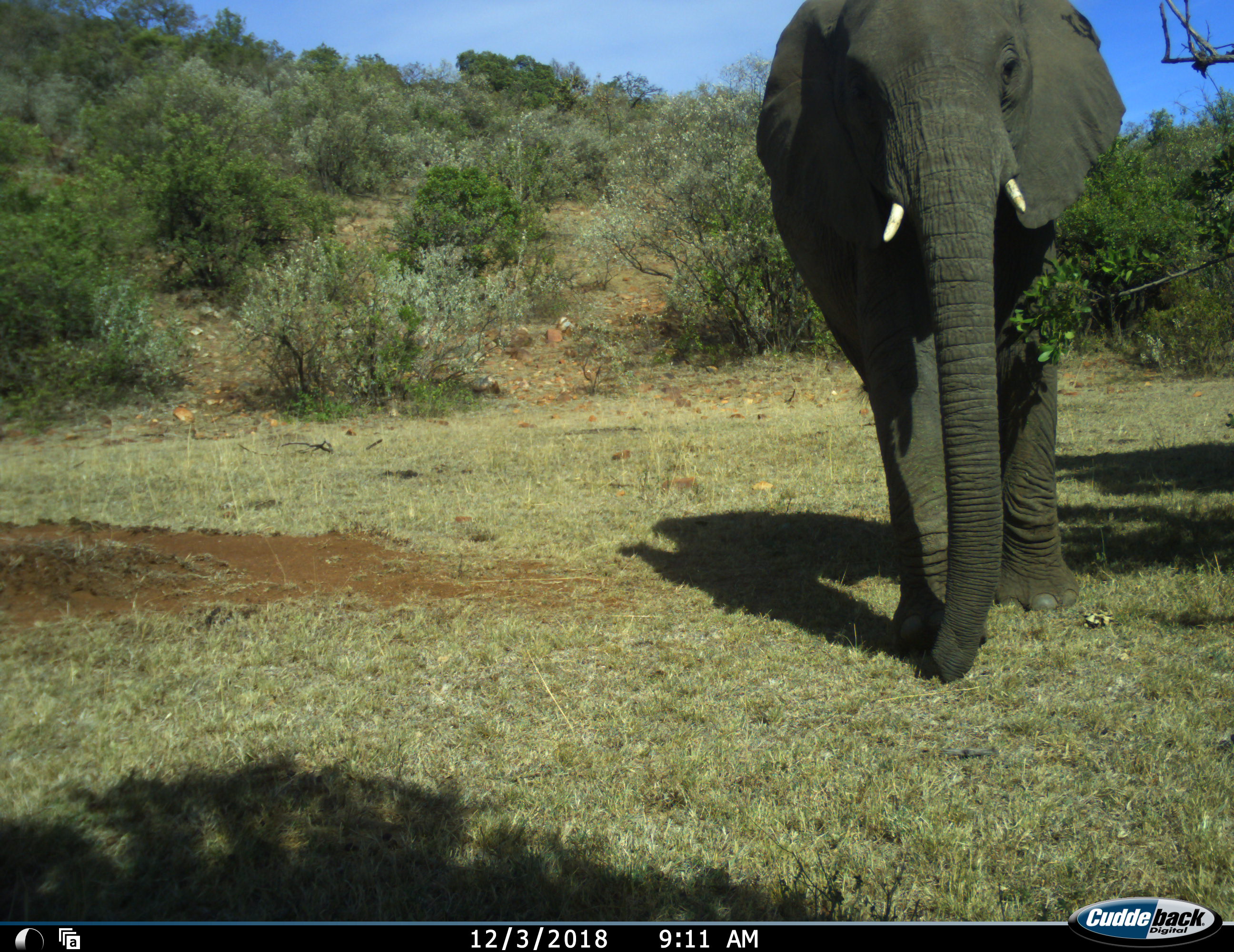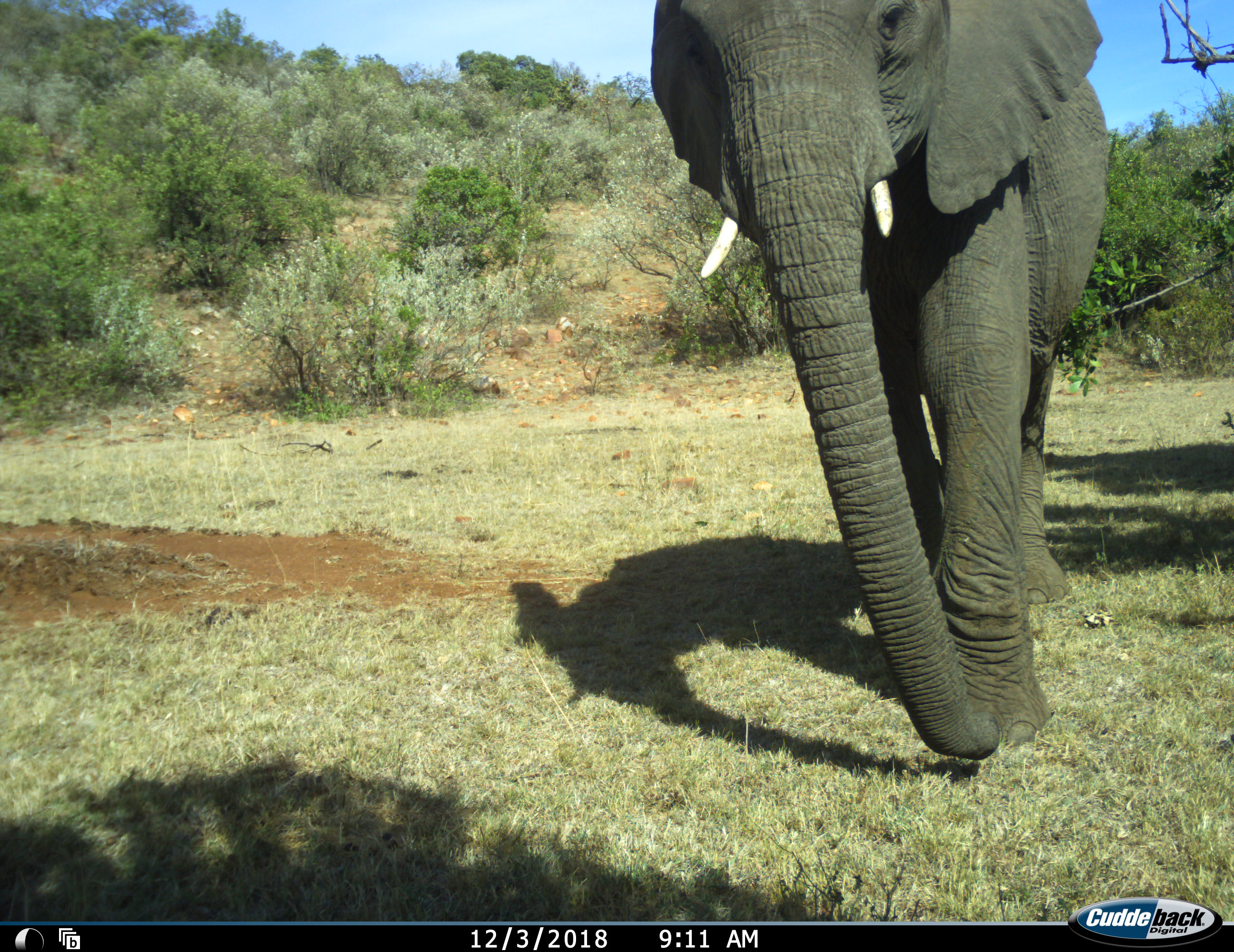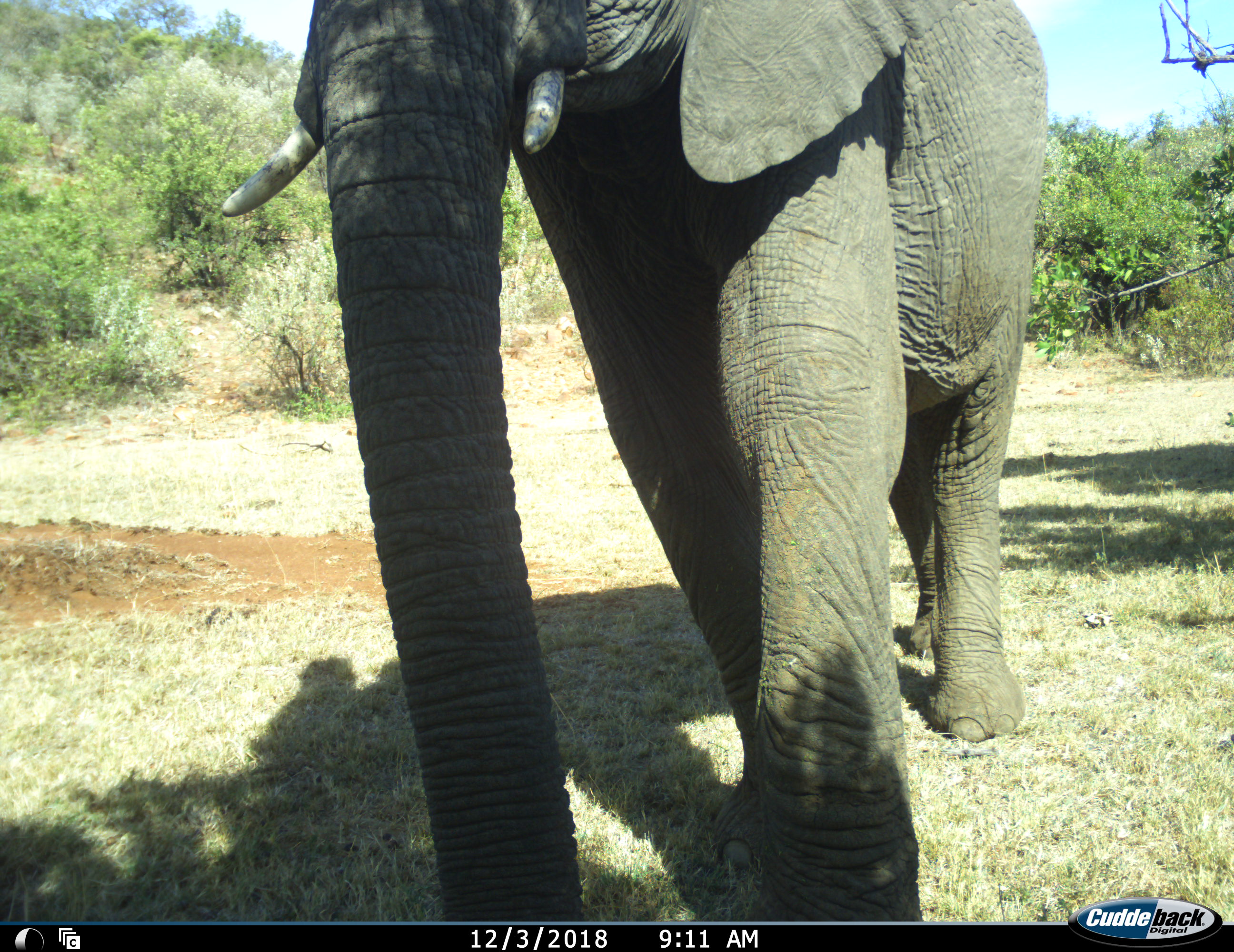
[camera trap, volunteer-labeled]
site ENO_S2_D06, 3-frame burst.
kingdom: Animalia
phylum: Chordata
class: Mammalia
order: Proboscidea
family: Elephantidae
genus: Loxodonta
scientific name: Loxodonta africana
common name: african bush elephant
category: elephant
Elephant (african bush elephant) (Loxodonta africana), count 1. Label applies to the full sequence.